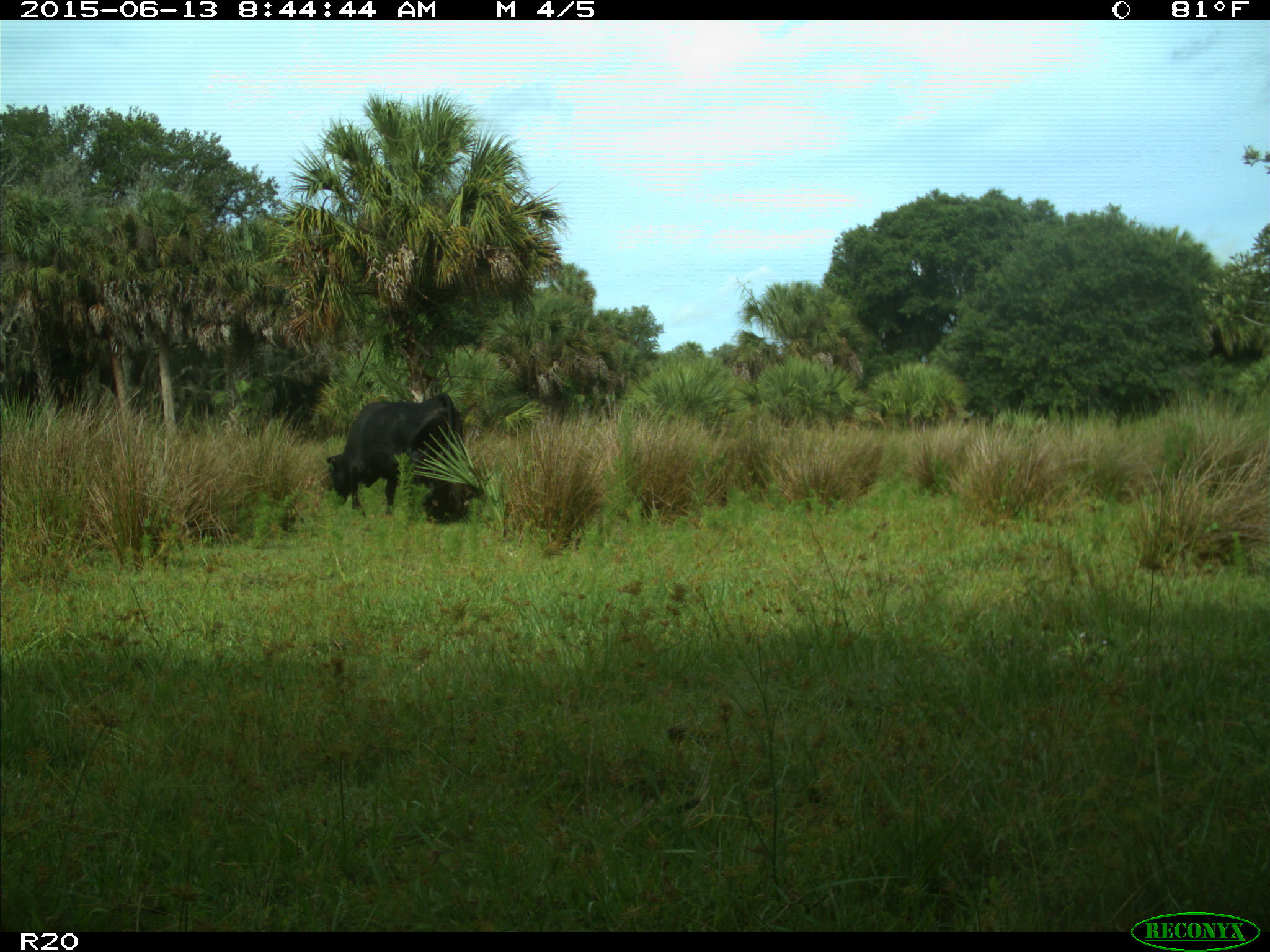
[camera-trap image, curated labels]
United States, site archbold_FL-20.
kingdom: Animalia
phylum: Chordata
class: Mammalia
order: Artiodactyla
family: Bovidae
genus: Bos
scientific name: Bos taurus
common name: domestic cow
Bos taurus (domestic cow).